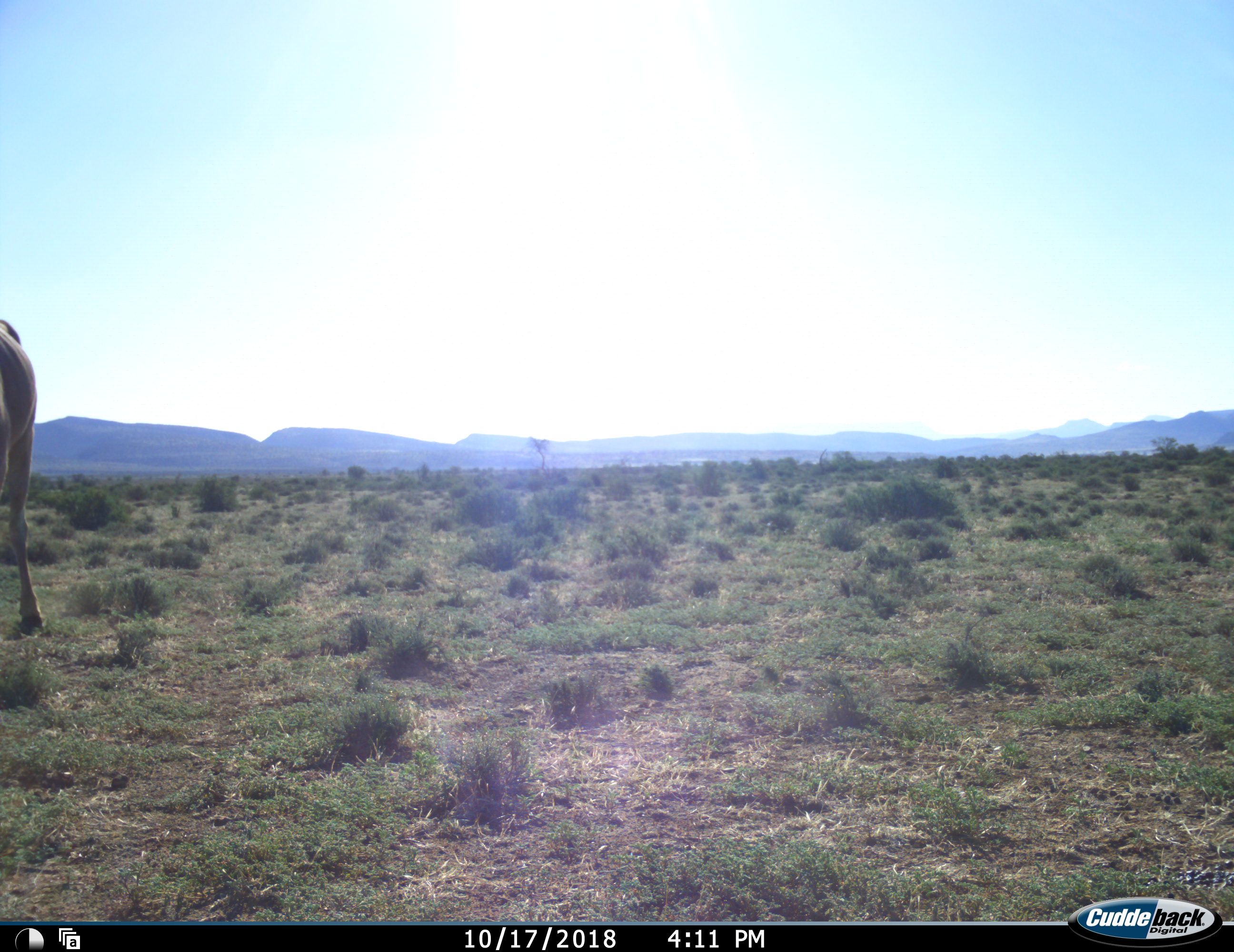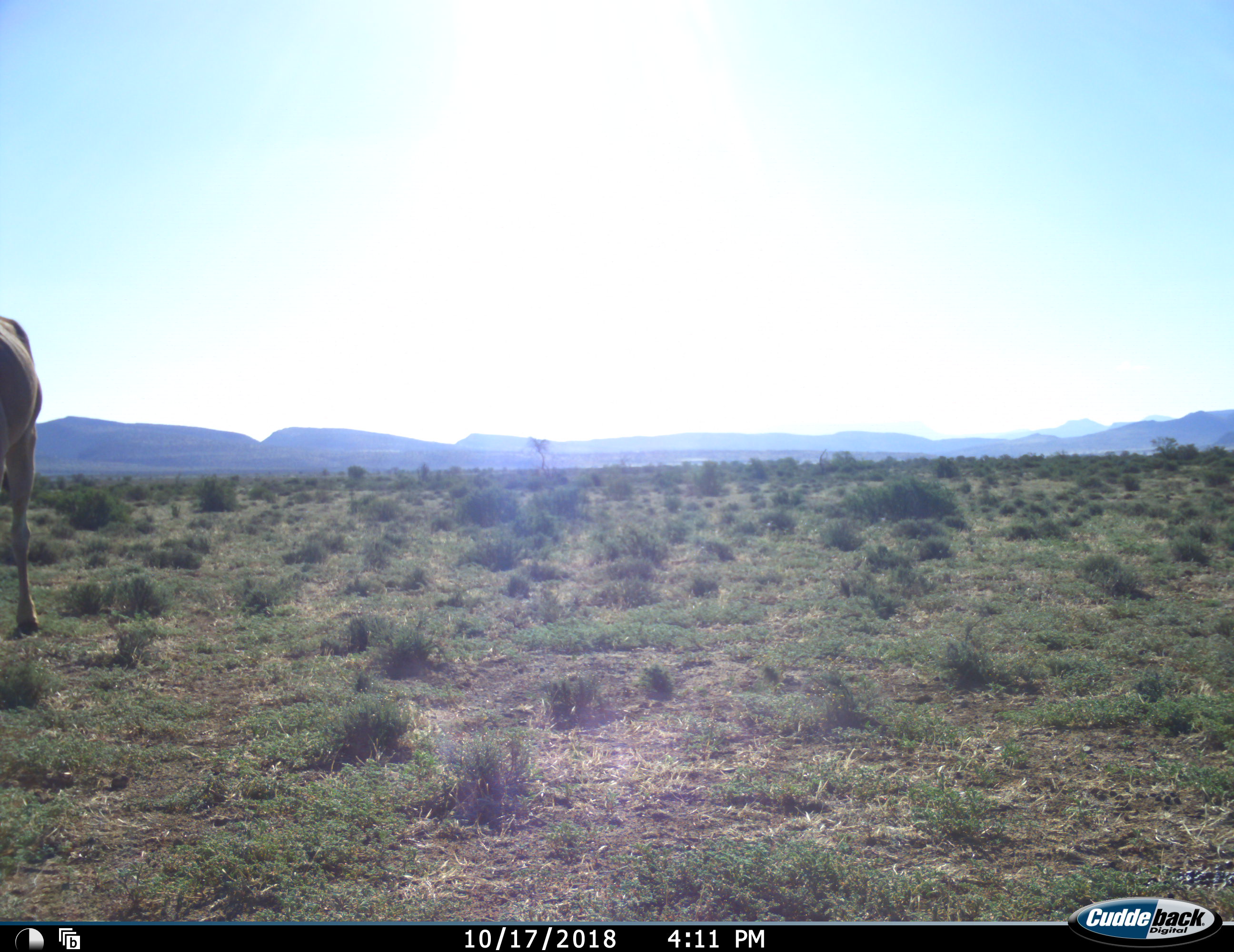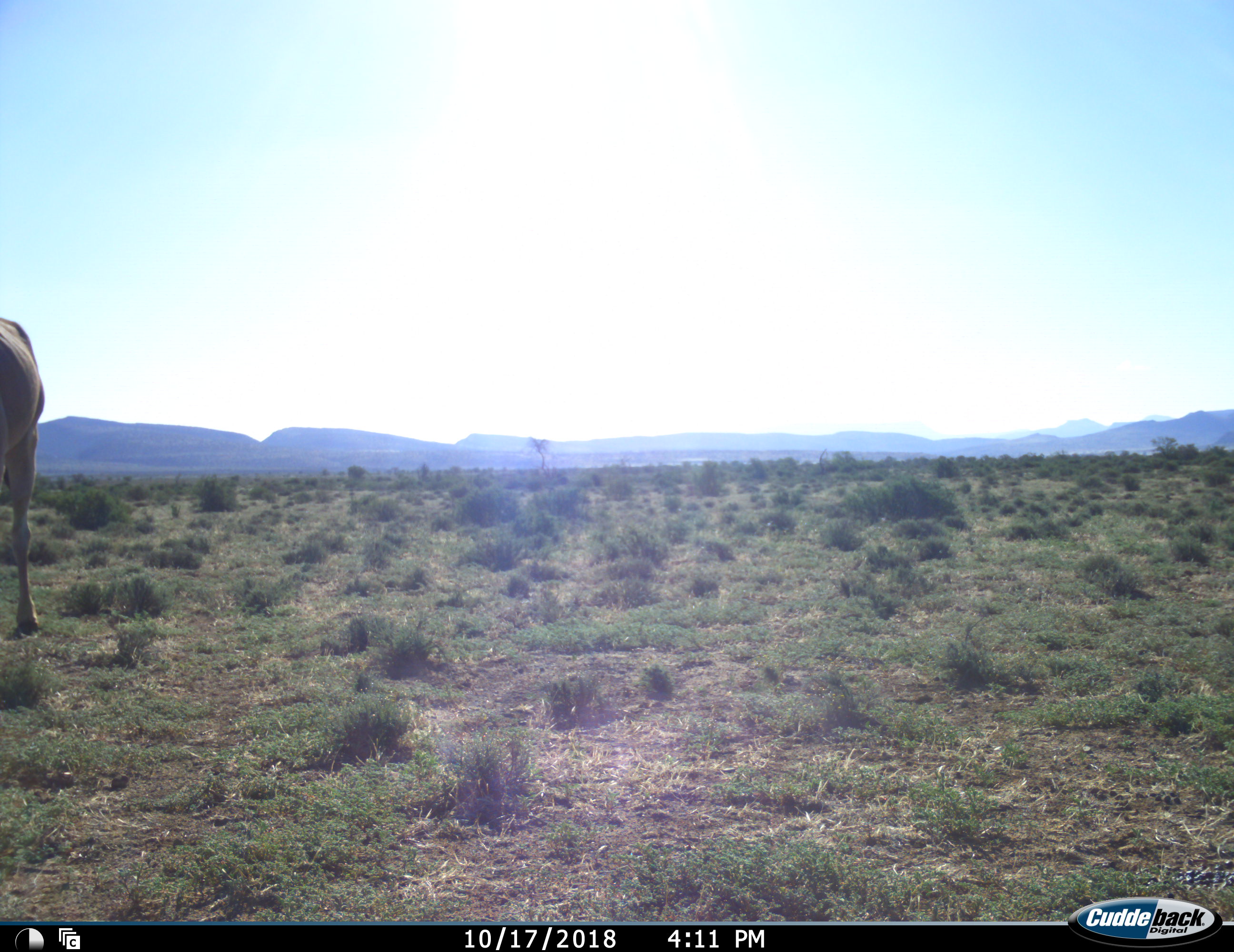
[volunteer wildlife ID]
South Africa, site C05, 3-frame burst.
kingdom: Animalia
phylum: Chordata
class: Mammalia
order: Artiodactyla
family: Bovidae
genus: Tragelaphus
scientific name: Tragelaphus oryx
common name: eland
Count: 1.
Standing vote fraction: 100%.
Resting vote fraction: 0%.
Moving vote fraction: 20%.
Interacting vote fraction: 0%.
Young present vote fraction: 0%.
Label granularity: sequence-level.